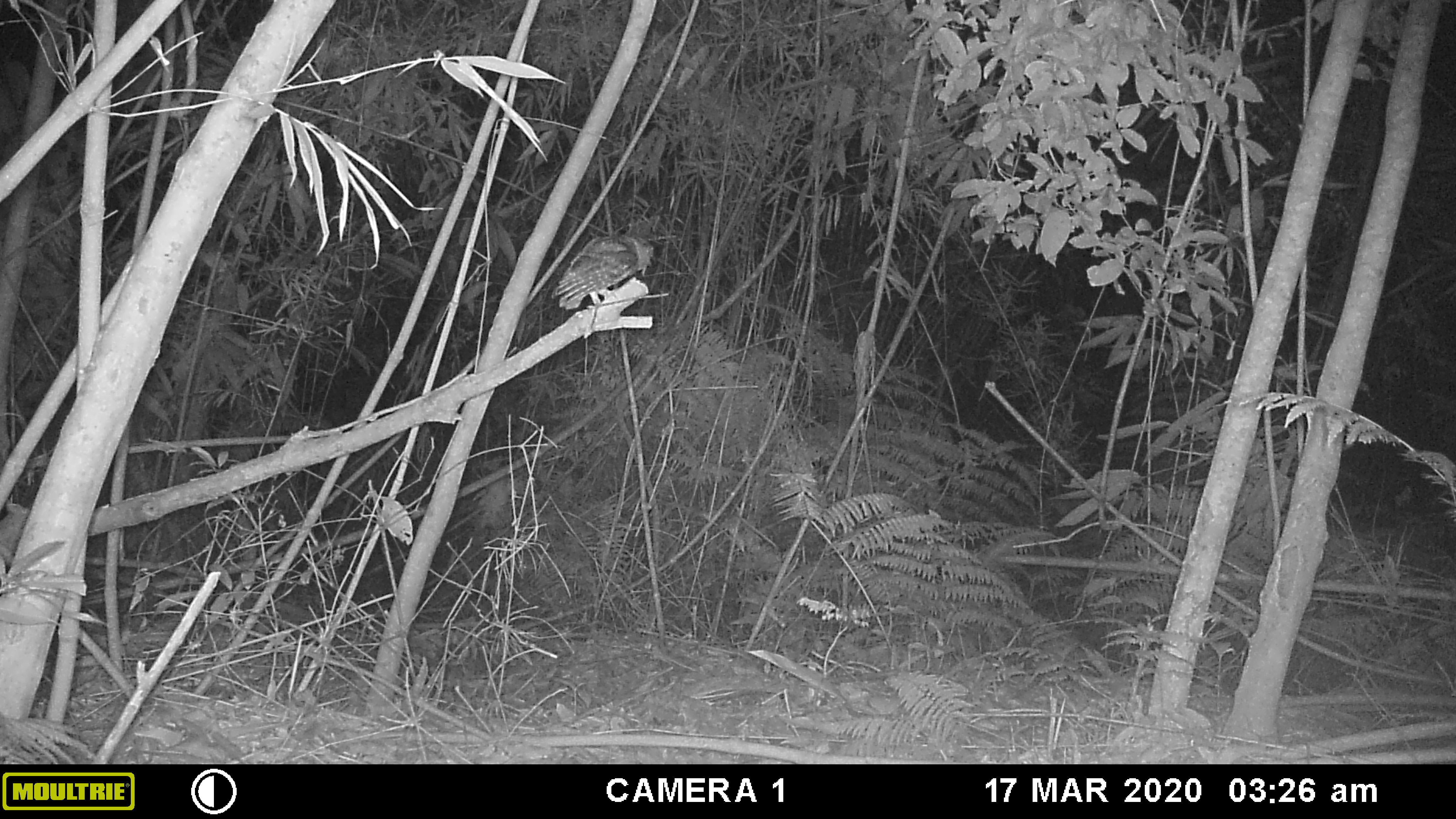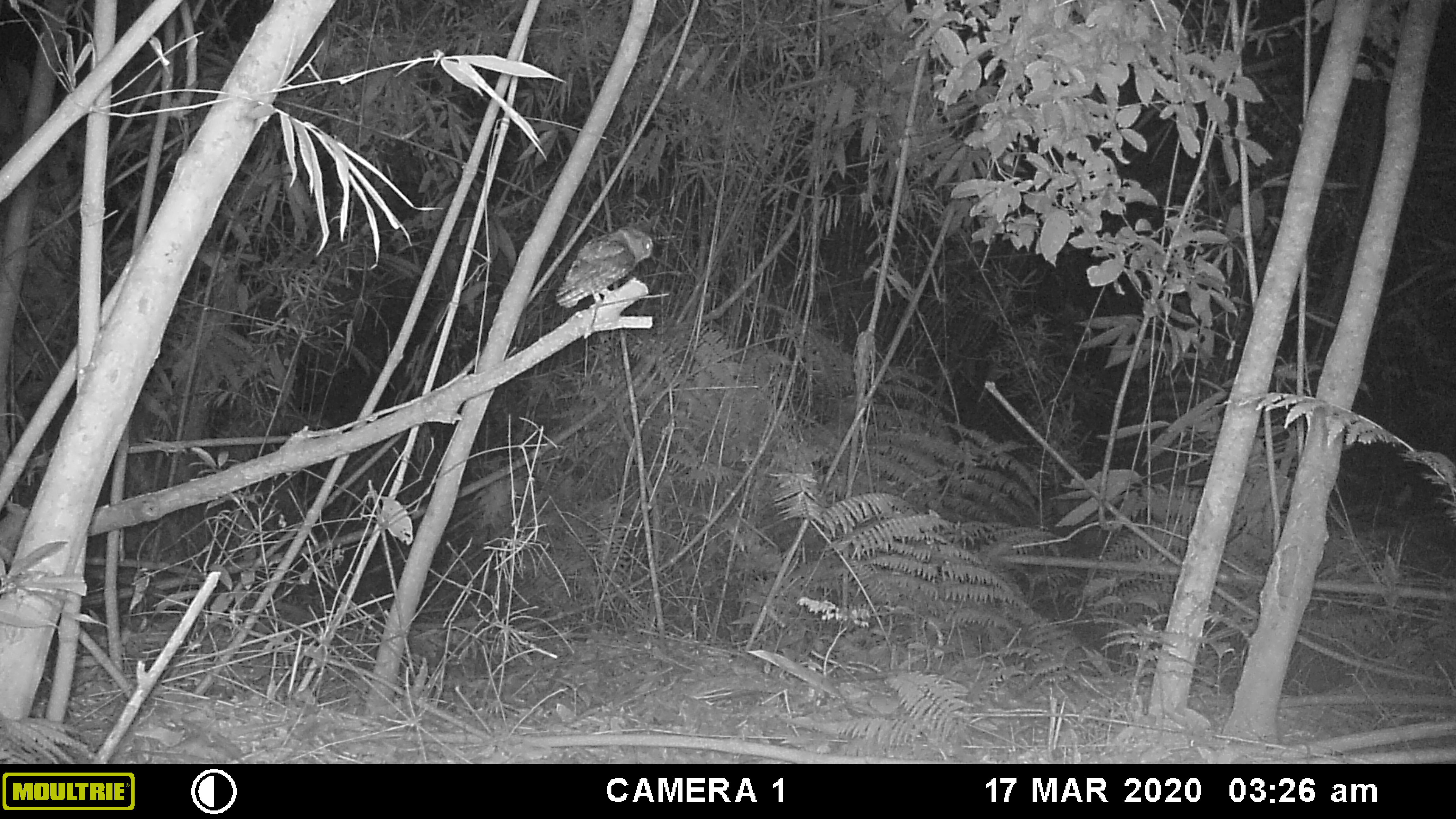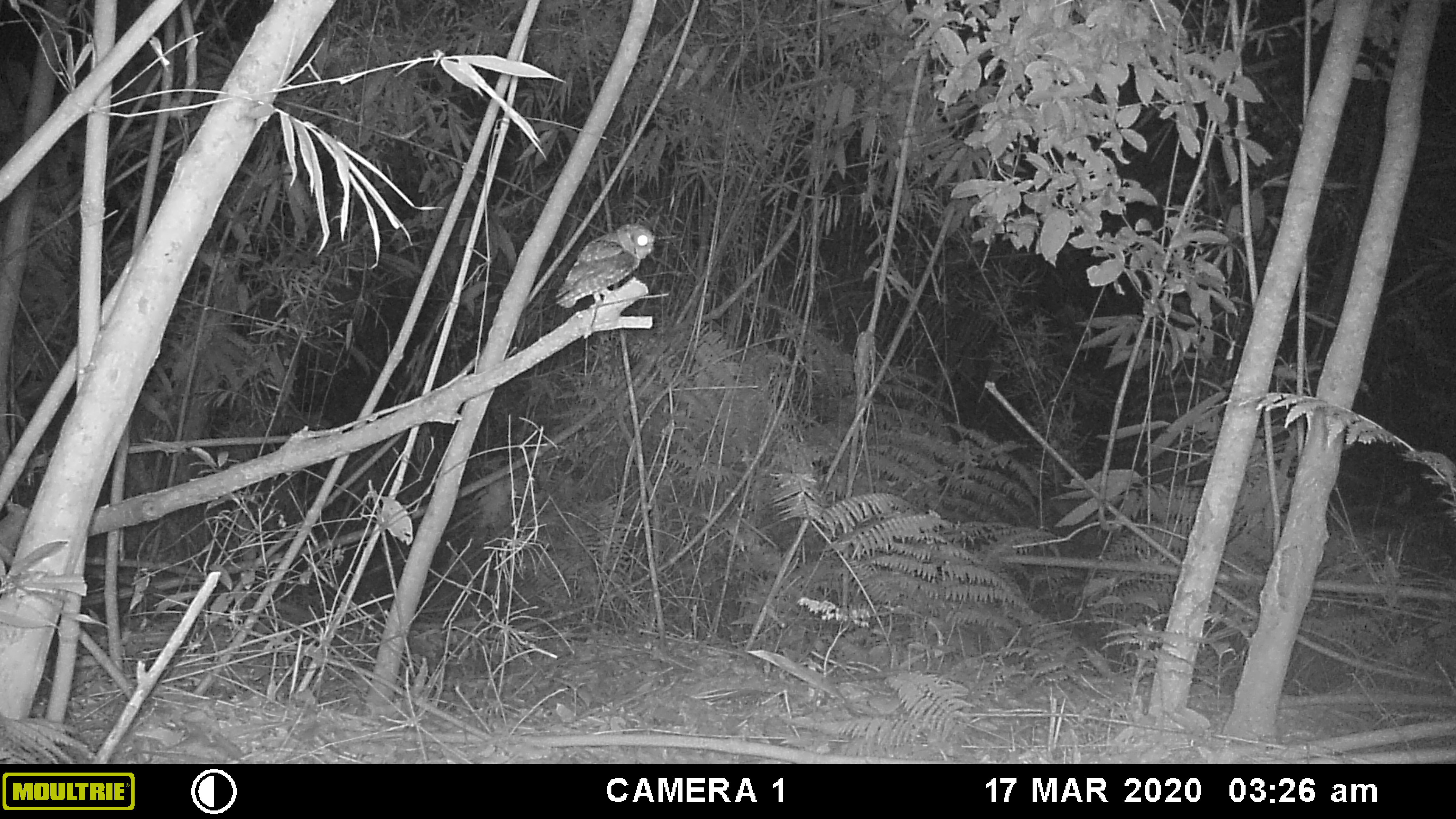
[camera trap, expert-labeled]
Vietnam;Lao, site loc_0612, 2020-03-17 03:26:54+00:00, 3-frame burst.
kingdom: Animalia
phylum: Chordata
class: Aves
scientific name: Aves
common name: bird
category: unidentified bird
Unidentified bird (bird) (Aves). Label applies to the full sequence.